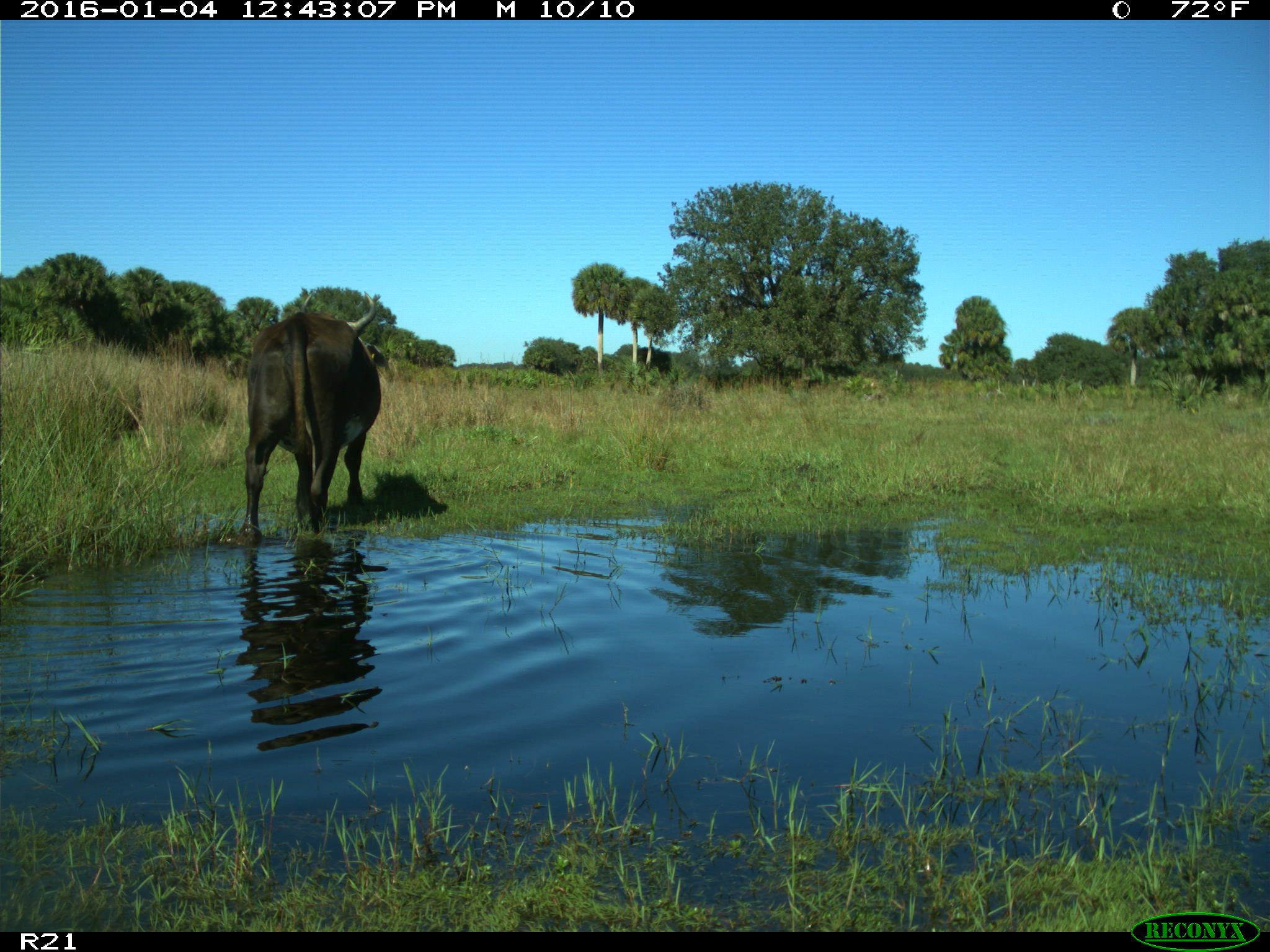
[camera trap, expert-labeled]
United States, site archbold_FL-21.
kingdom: Animalia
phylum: Chordata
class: Mammalia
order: Artiodactyla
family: Bovidae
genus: Bos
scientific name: Bos taurus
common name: domestic cow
Bos taurus (domestic cow).